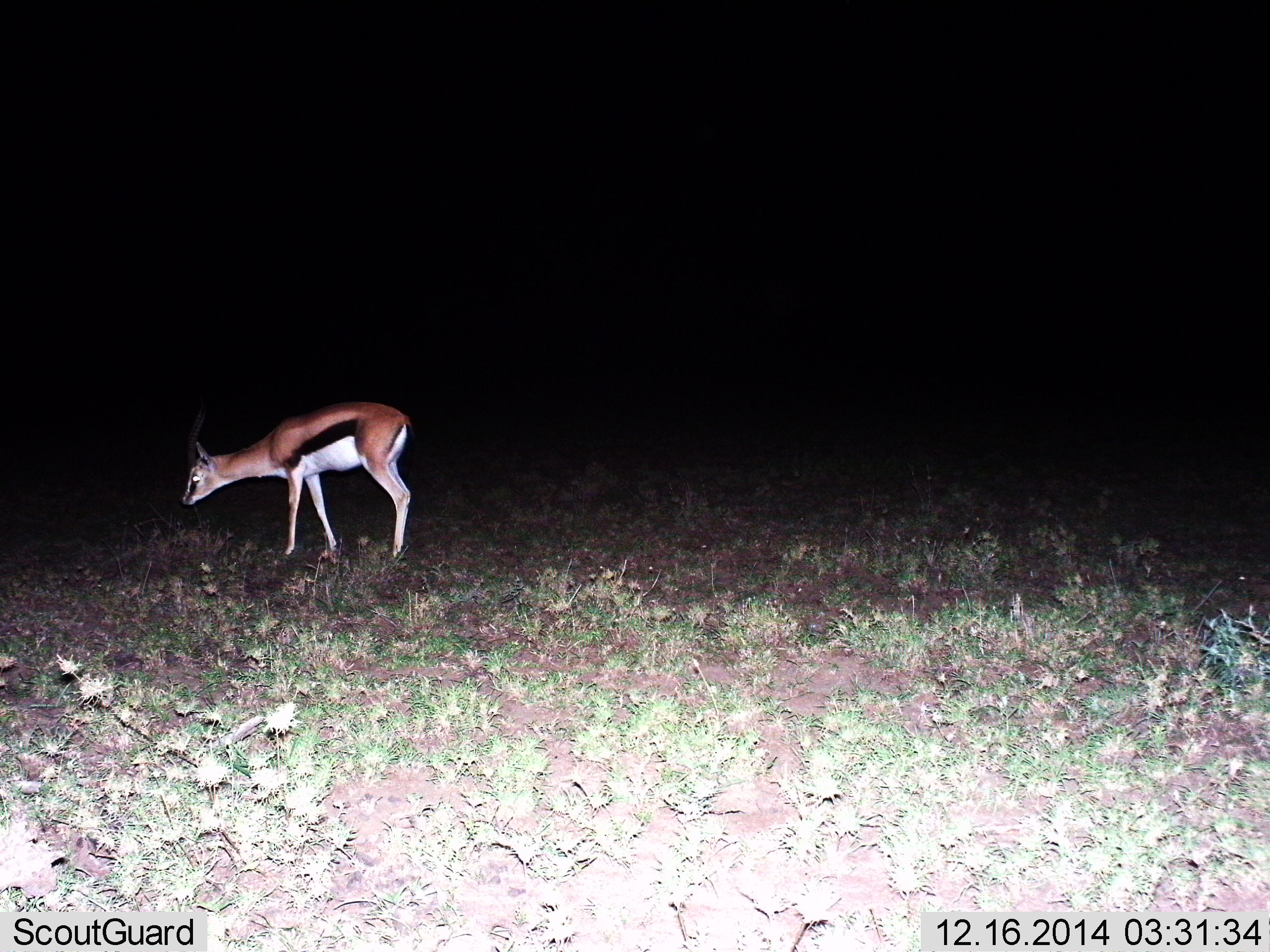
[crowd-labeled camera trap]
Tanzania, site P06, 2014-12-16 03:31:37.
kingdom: Animalia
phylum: Chordata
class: Mammalia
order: Artiodactyla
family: Bovidae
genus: Eudorcas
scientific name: Eudorcas thomsonii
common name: thomson's gazelle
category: gazellethomsons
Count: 1.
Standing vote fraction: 30%.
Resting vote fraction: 0%.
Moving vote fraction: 20%.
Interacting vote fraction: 0%.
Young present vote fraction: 0%.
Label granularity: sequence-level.